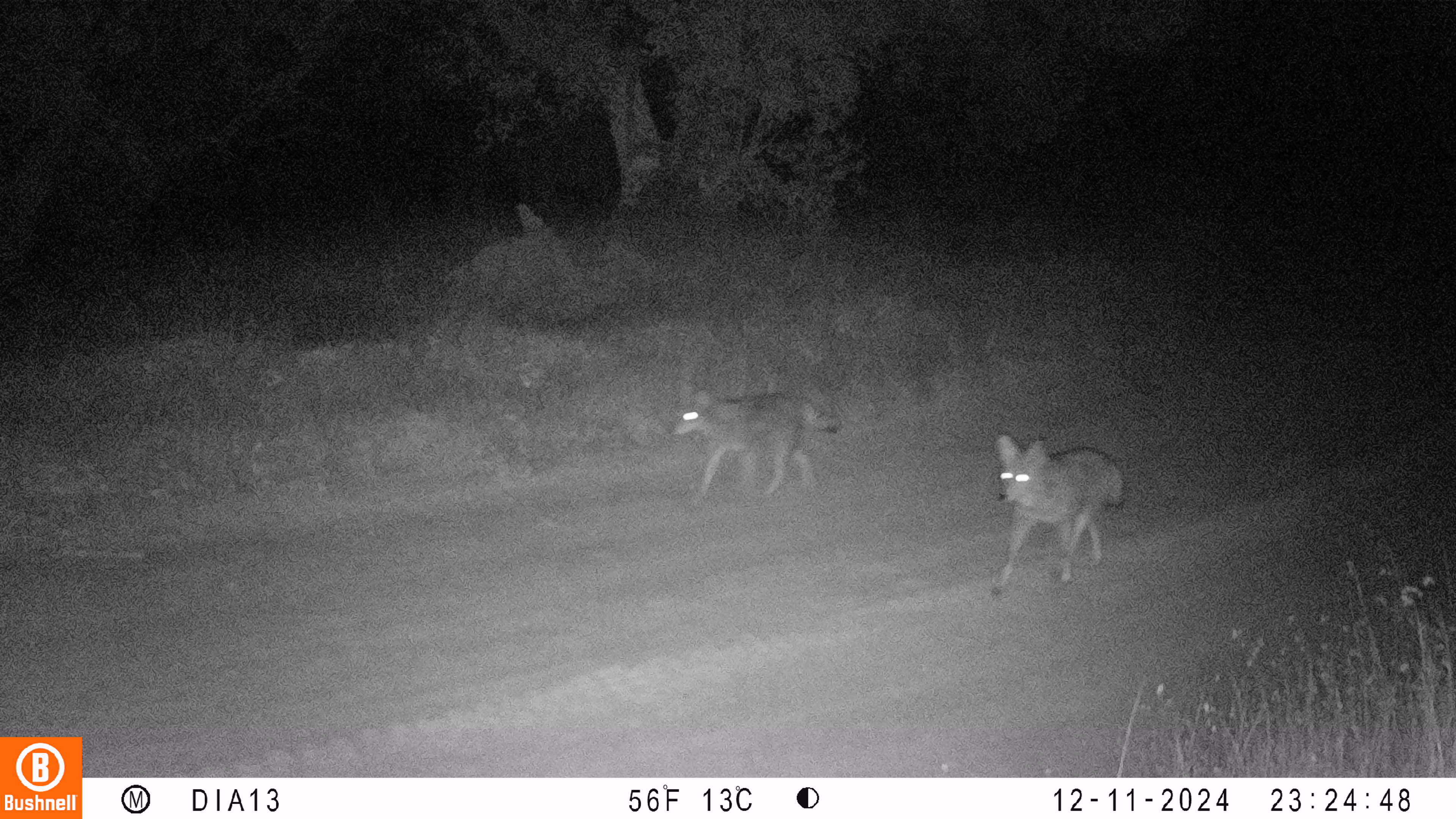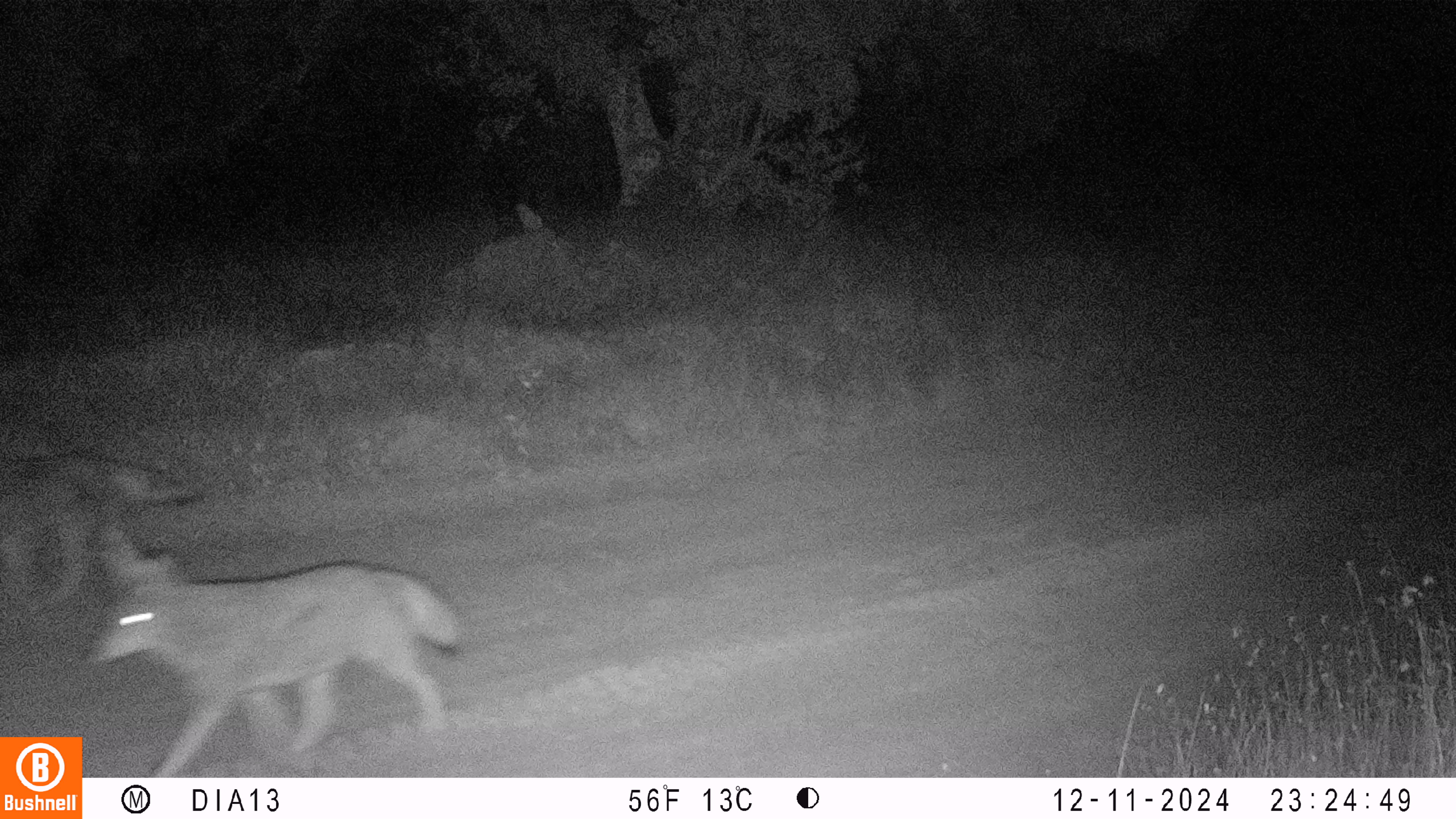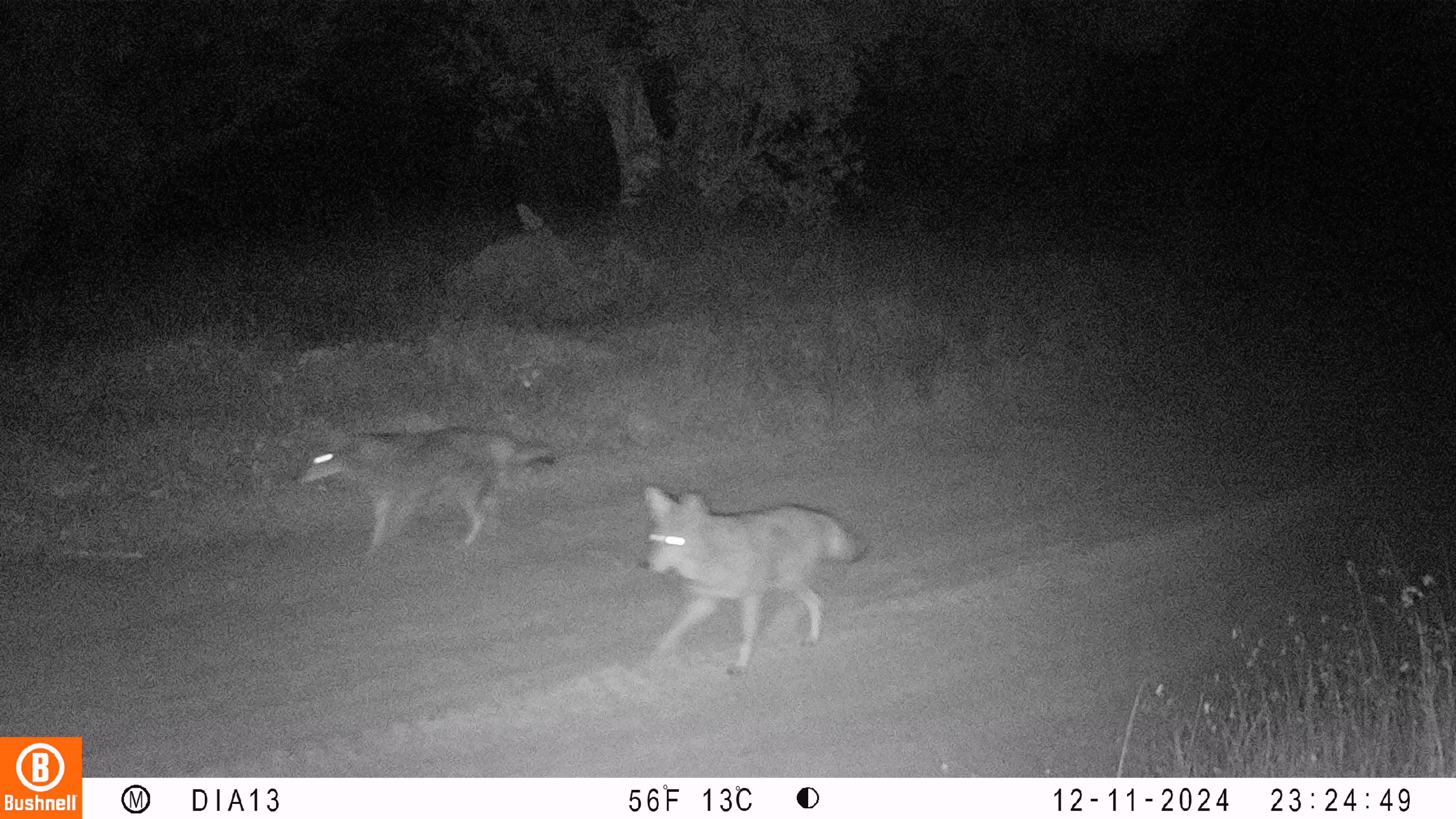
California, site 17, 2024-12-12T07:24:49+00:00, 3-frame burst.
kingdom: Animalia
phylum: Chordata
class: Mammalia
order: Carnivora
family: Canidae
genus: Canis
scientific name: Canis latrans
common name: coyote